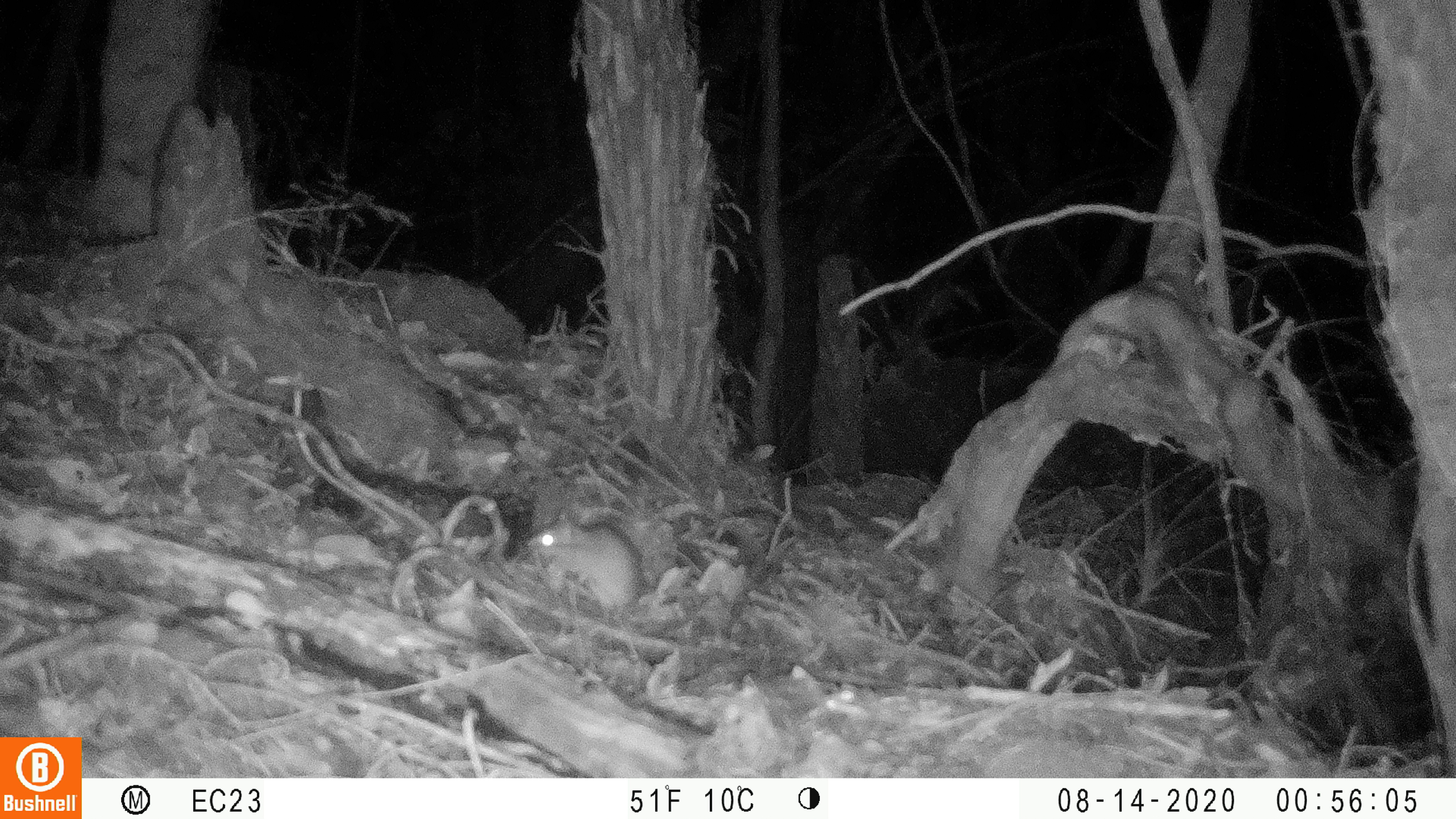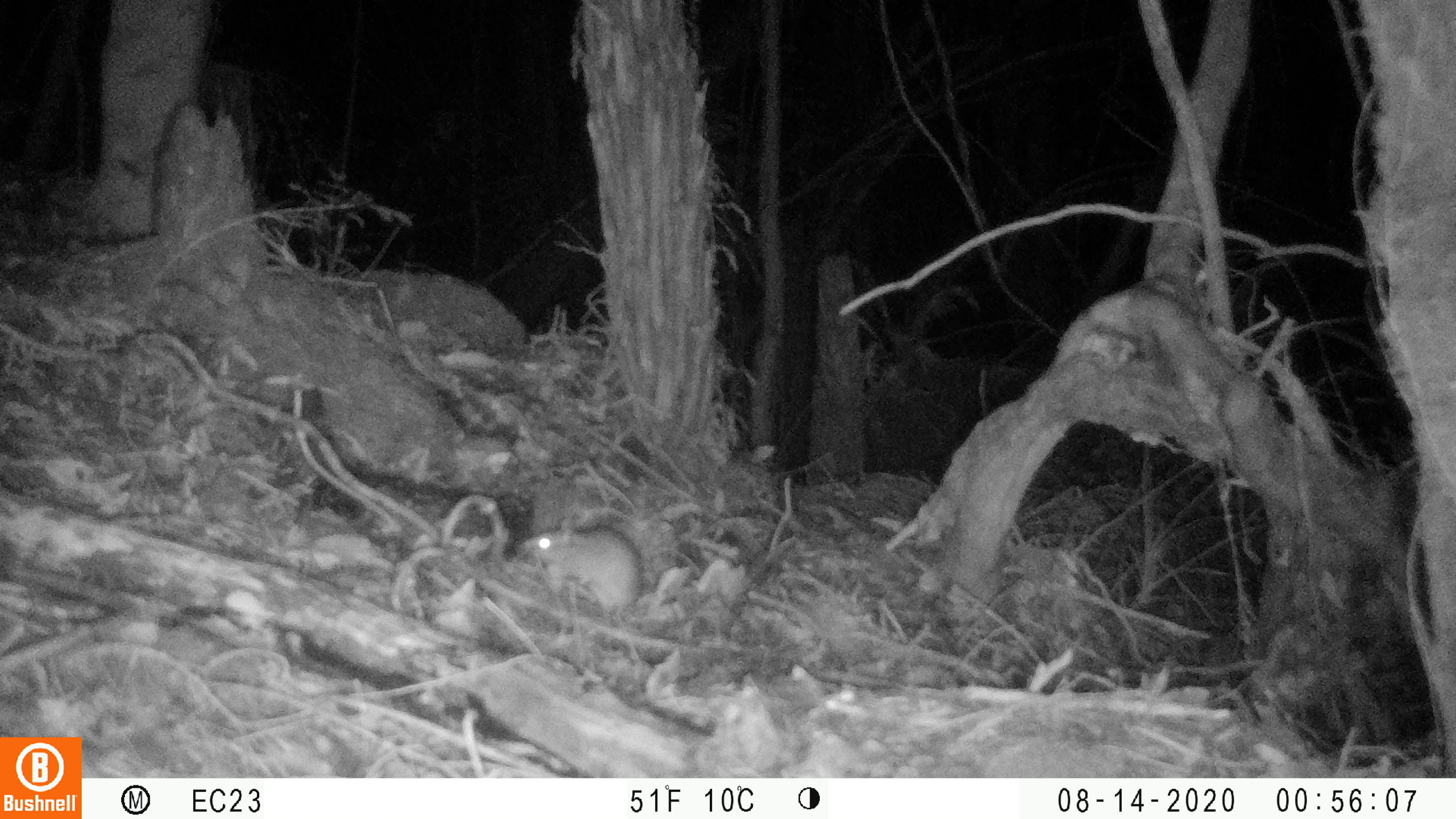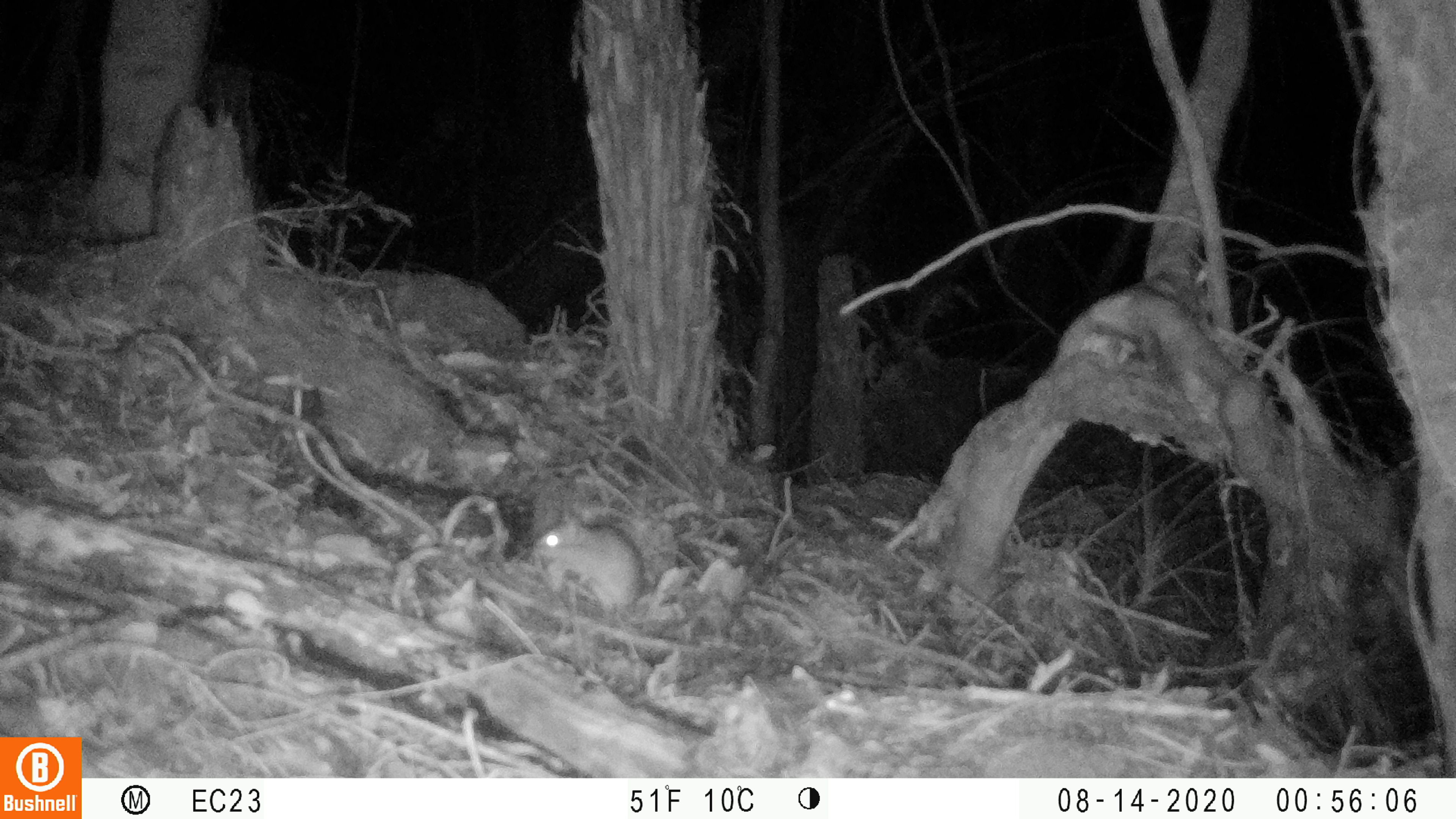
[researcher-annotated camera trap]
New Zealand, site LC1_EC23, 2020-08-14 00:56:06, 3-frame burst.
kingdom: Animalia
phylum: Chordata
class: Mammalia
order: Rodentia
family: Muridae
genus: Rattus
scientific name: Rattus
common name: rat